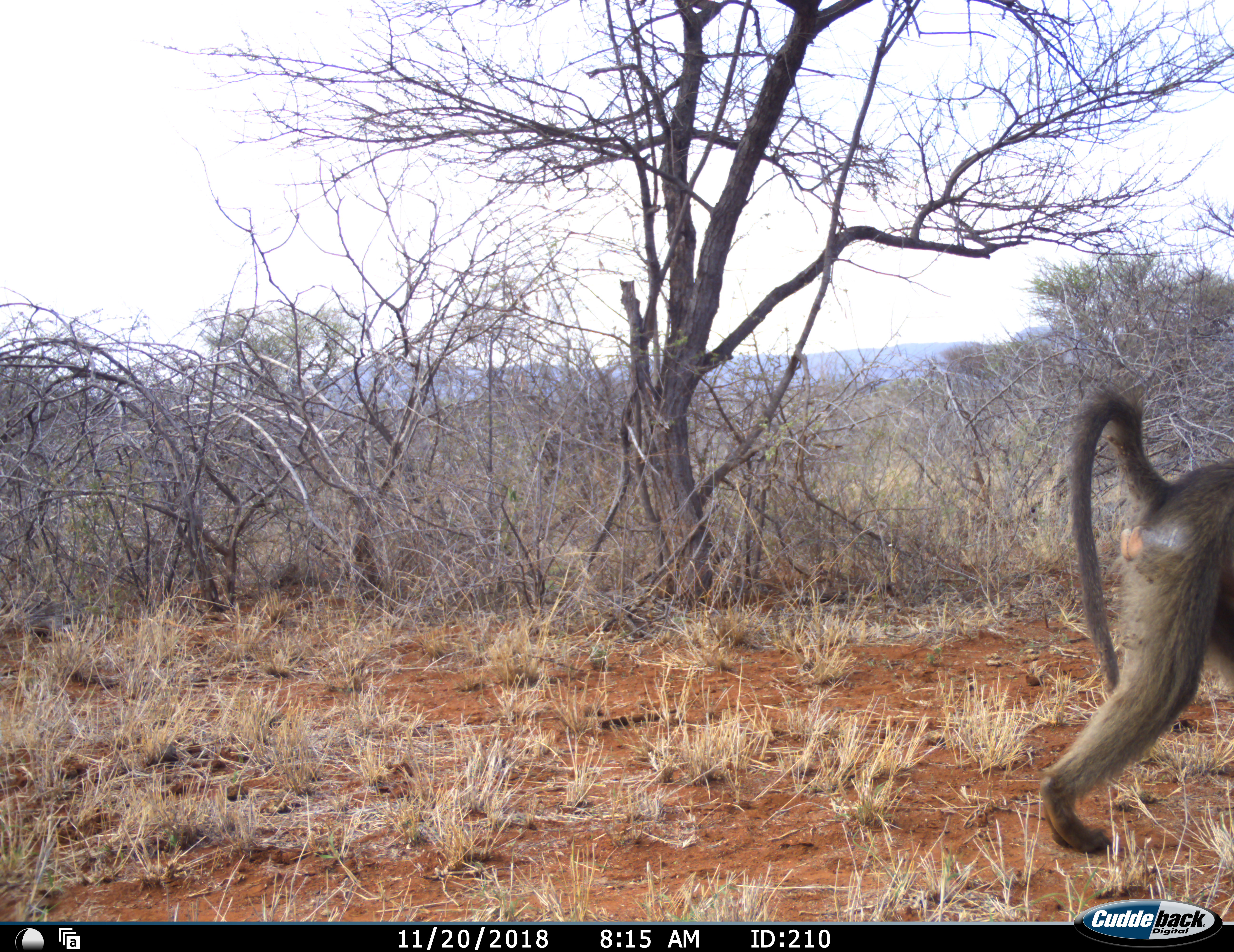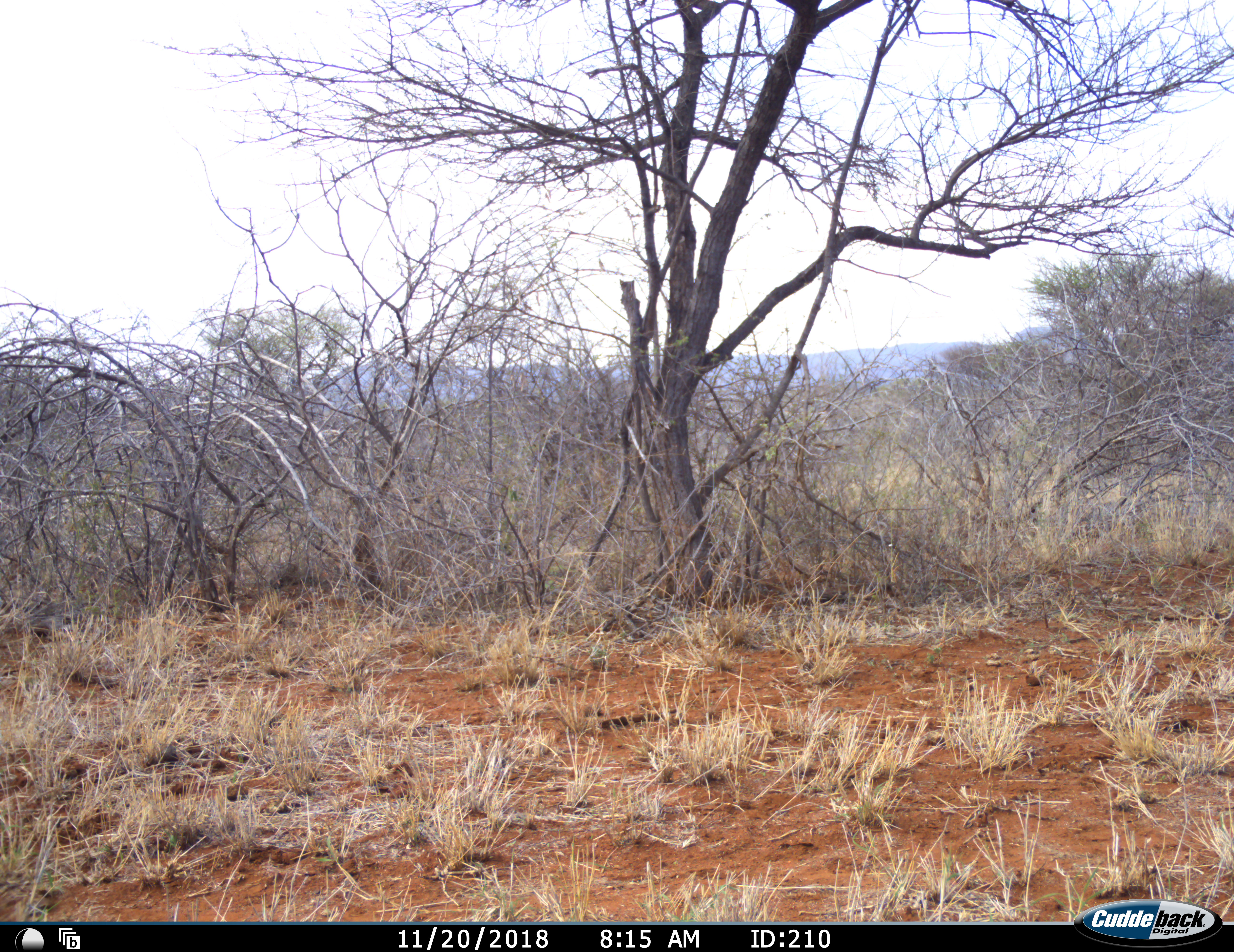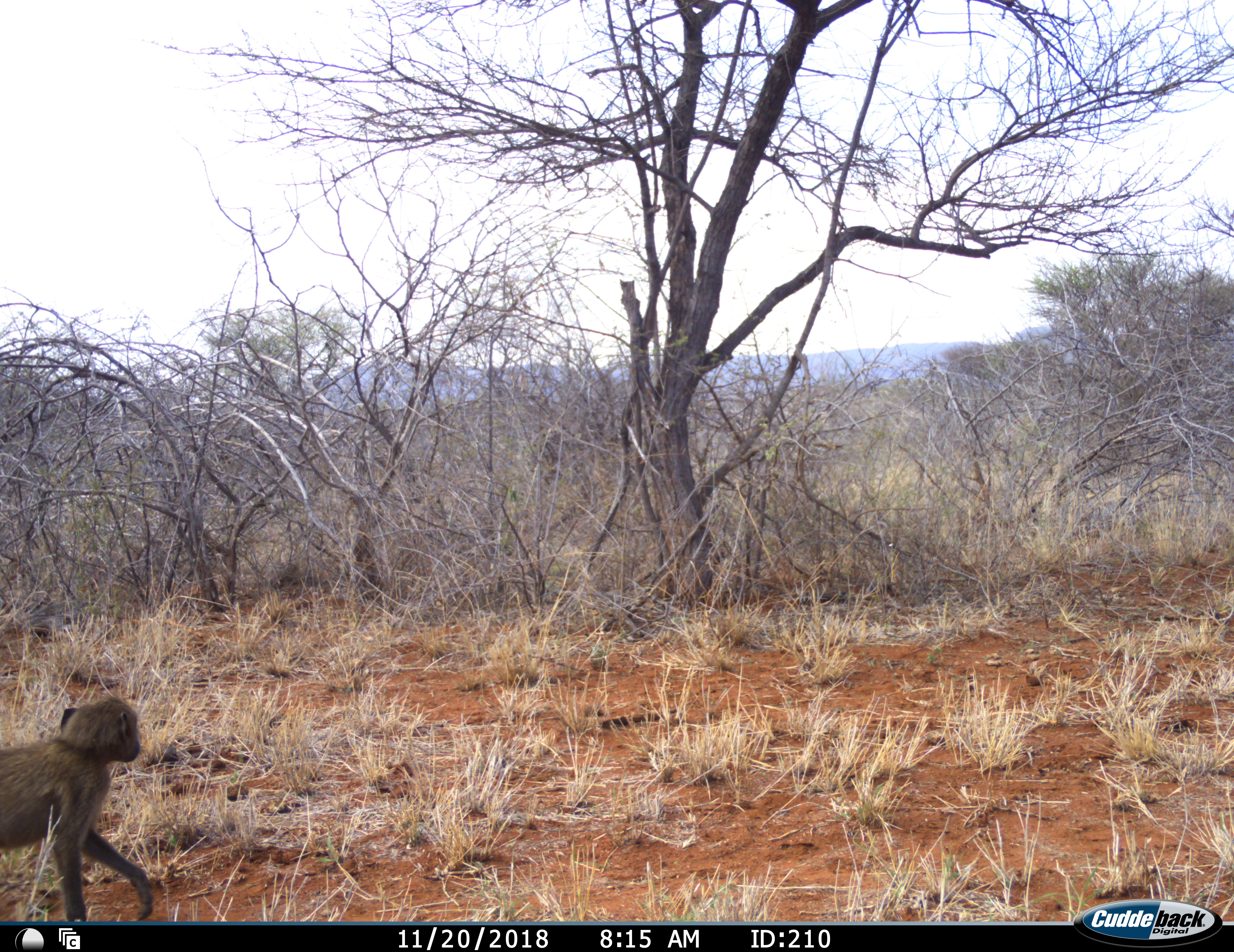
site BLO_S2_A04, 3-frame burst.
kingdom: Animalia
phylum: Chordata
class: Mammalia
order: Primates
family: Cercopithecidae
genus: Papio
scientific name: Papio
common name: baboon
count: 2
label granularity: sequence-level